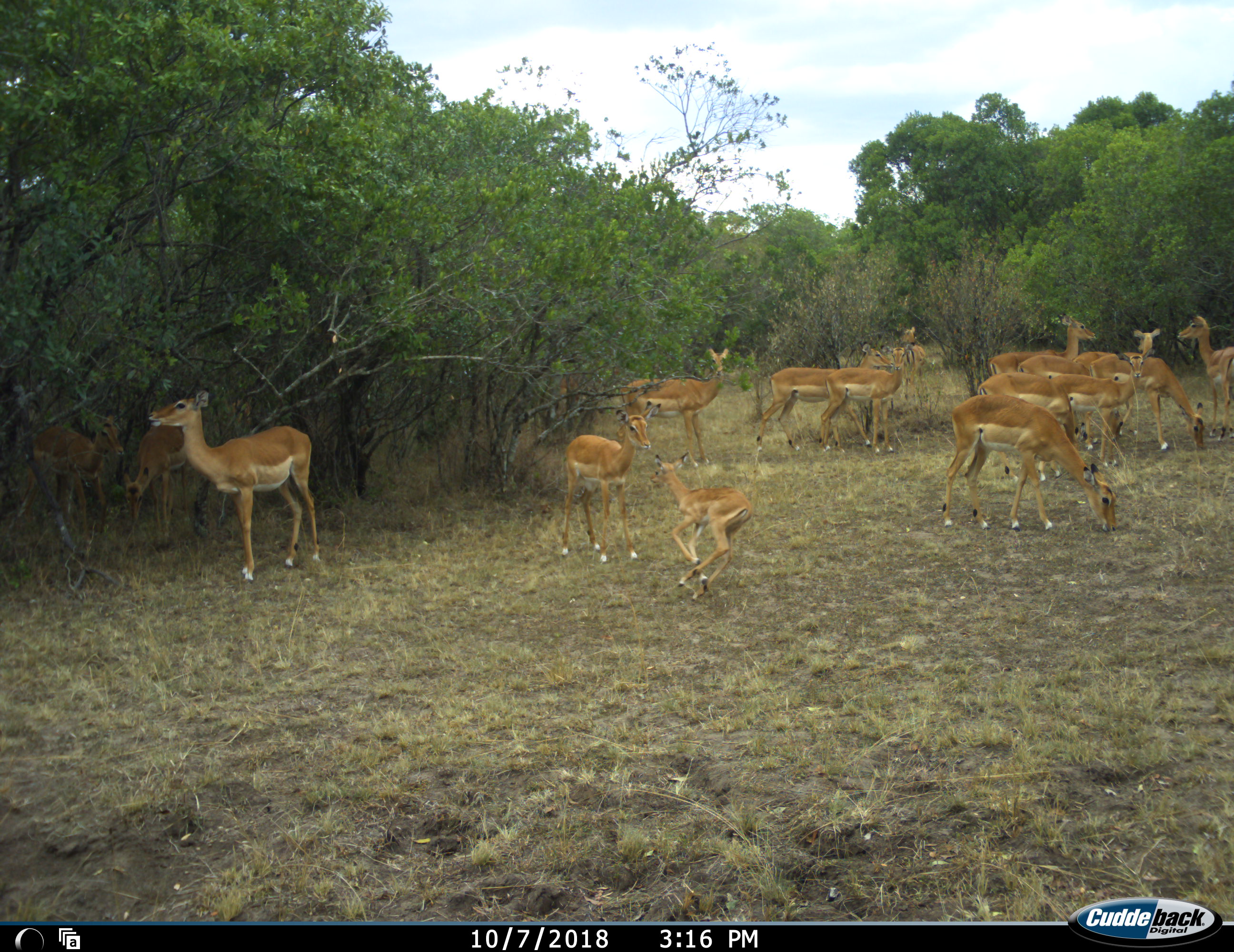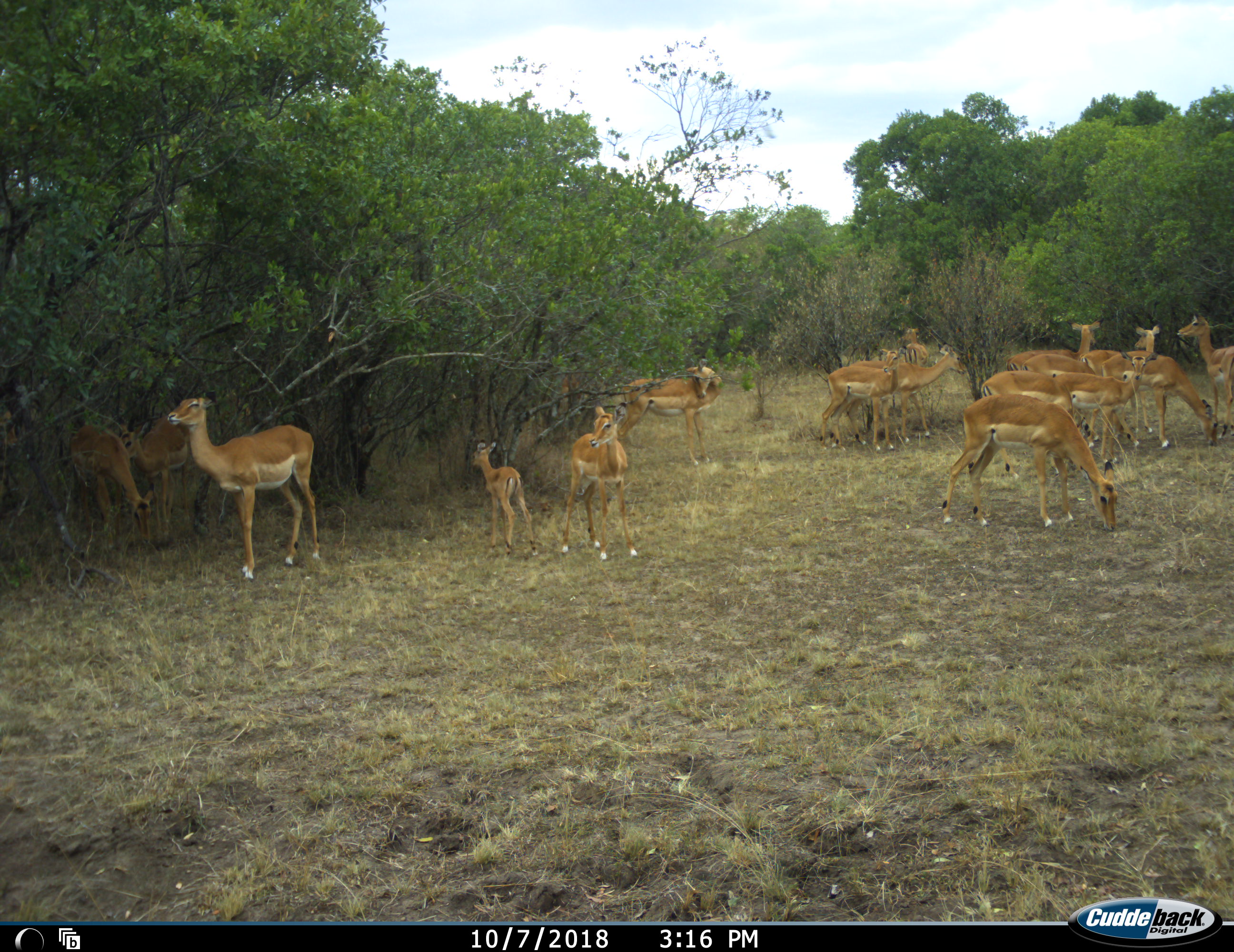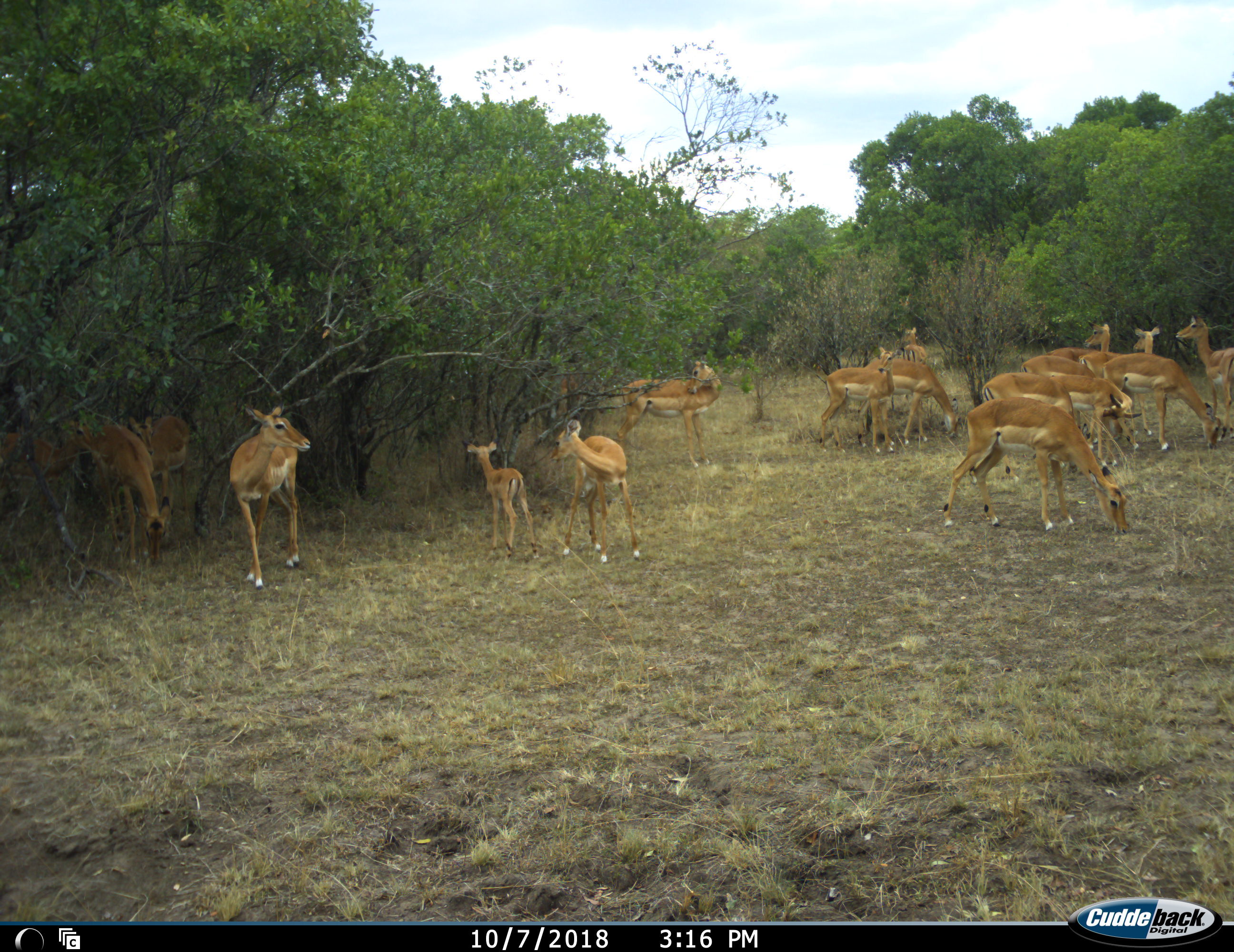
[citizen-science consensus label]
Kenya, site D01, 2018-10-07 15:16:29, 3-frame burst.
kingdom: Animalia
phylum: Chordata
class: Mammalia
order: Artiodactyla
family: Bovidae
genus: Aepyceros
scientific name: Aepyceros melampus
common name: impala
Impala (Aepyceros melampus), count 11-50. Behavior (volunteer vote fractions): standing 100%, resting 0%, moving 80%, interacting 60%. Young present (vote fraction): 100%. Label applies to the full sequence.